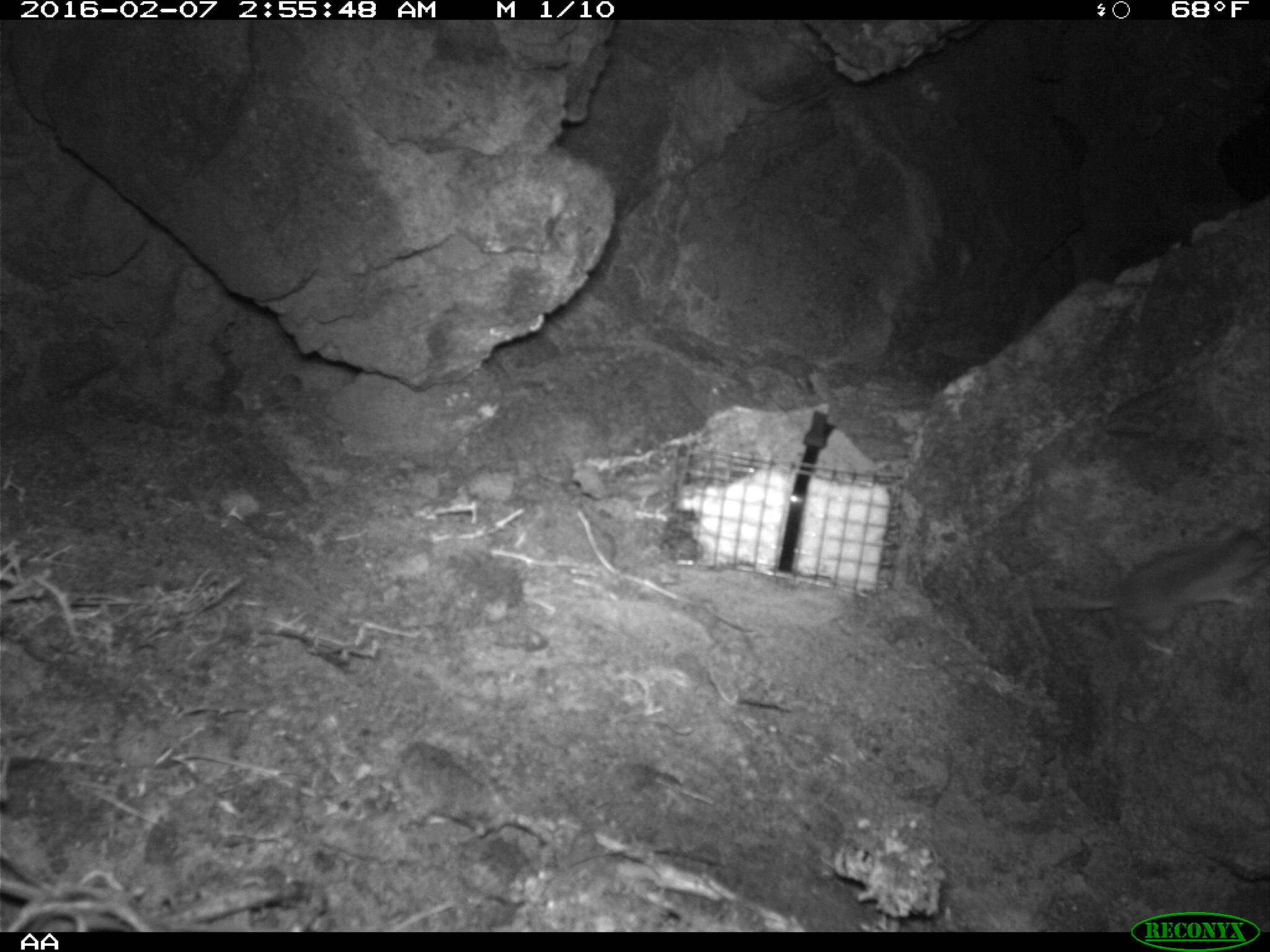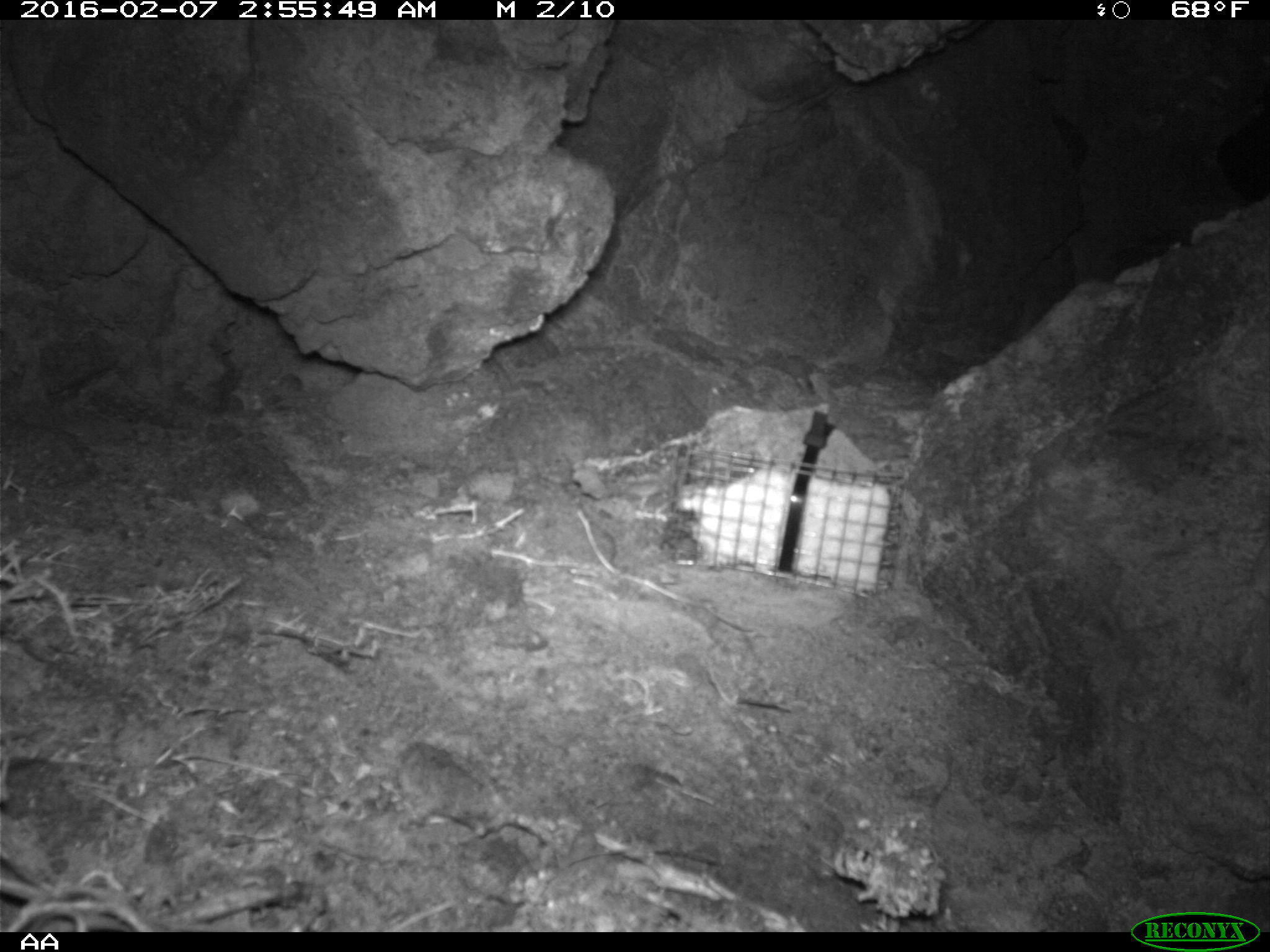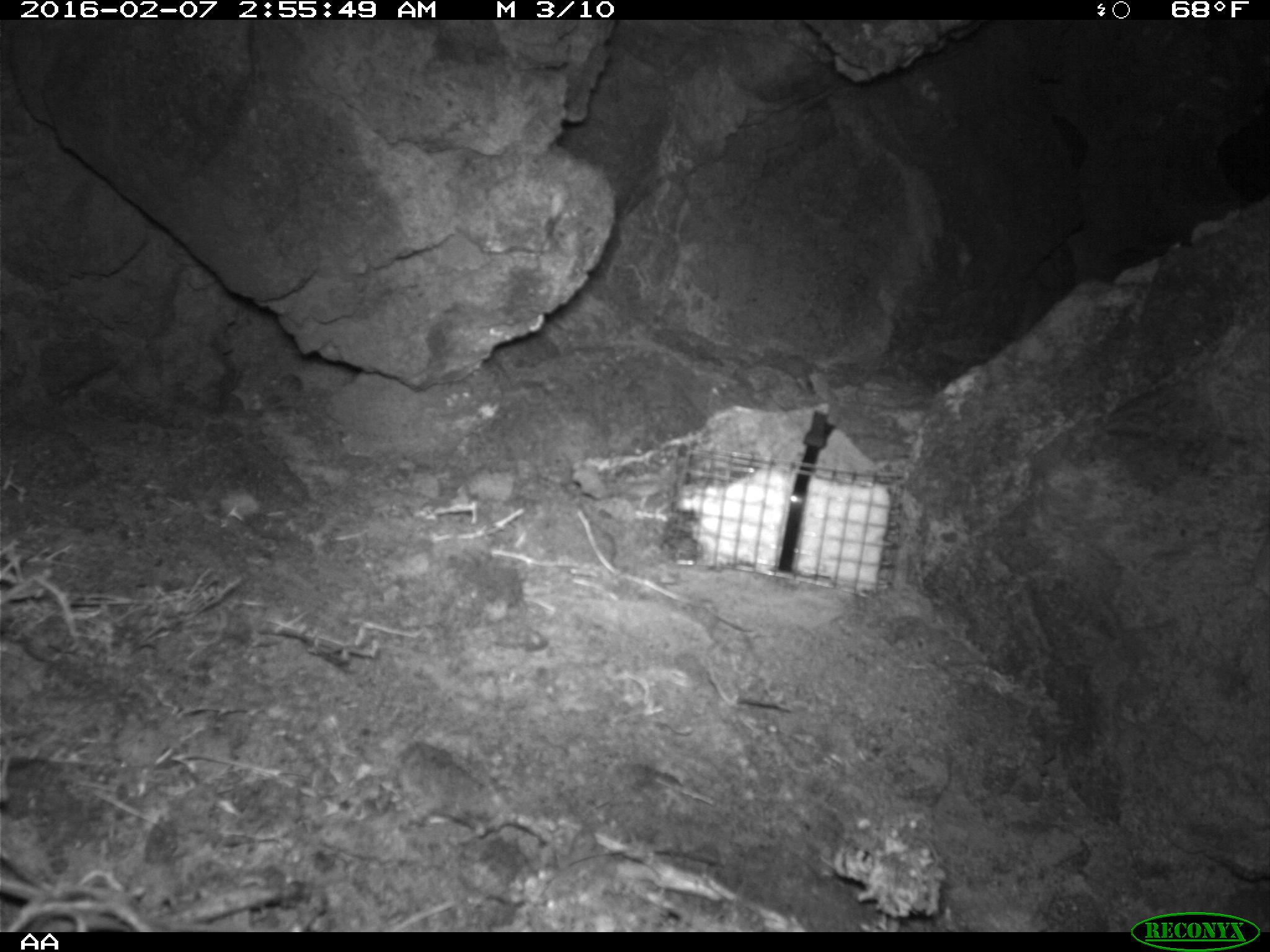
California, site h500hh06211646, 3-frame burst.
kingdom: Animalia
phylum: Chordata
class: Mammalia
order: Rodentia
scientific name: Rodentia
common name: rodent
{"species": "rodent (Rodentia)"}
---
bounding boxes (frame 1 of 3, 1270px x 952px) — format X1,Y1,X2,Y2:
rodent: 979,531,1269,637